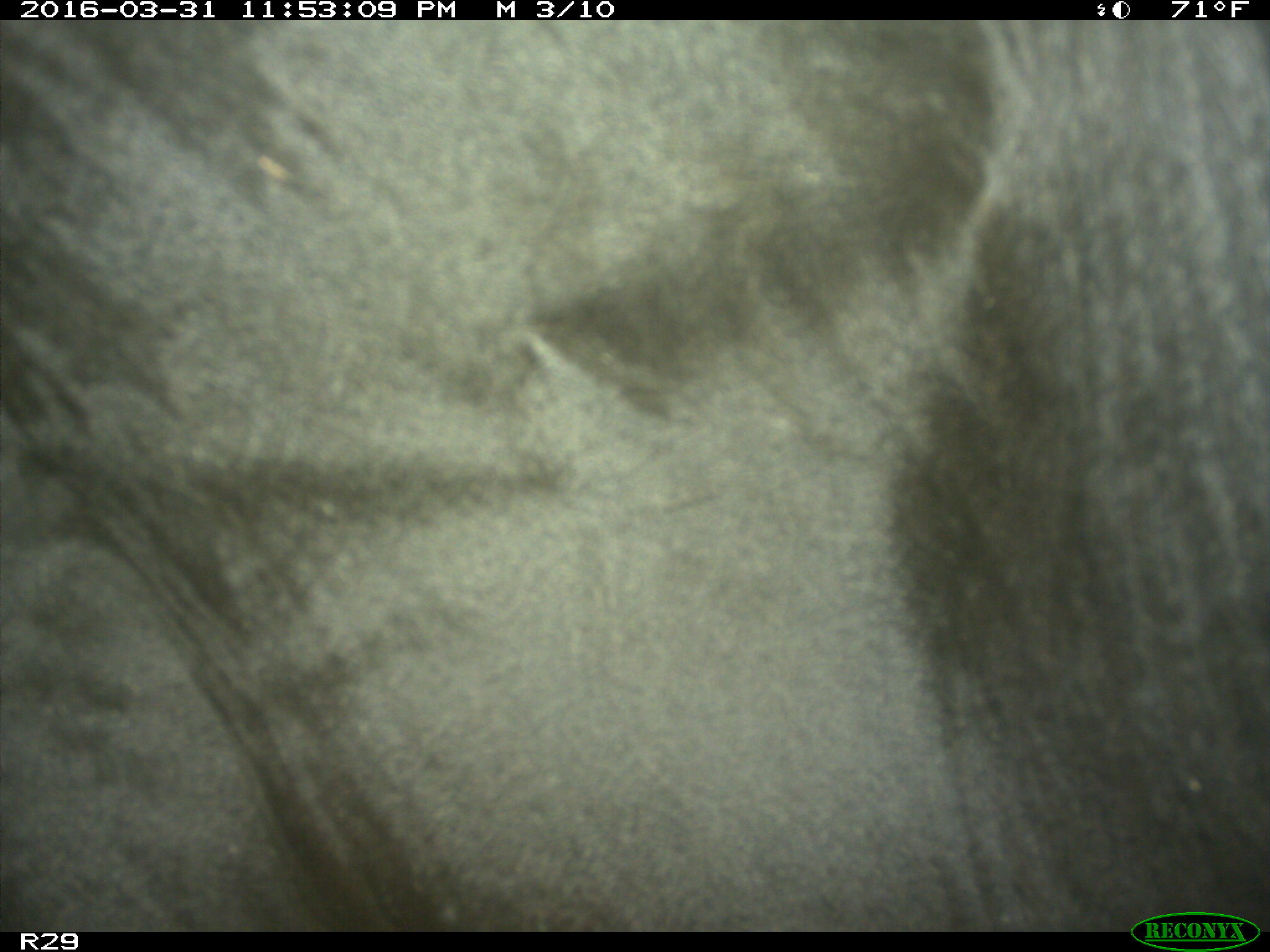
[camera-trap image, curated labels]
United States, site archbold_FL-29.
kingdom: Animalia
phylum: Chordata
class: Mammalia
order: Artiodactyla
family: Bovidae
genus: Bos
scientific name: Bos taurus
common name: domestic cow